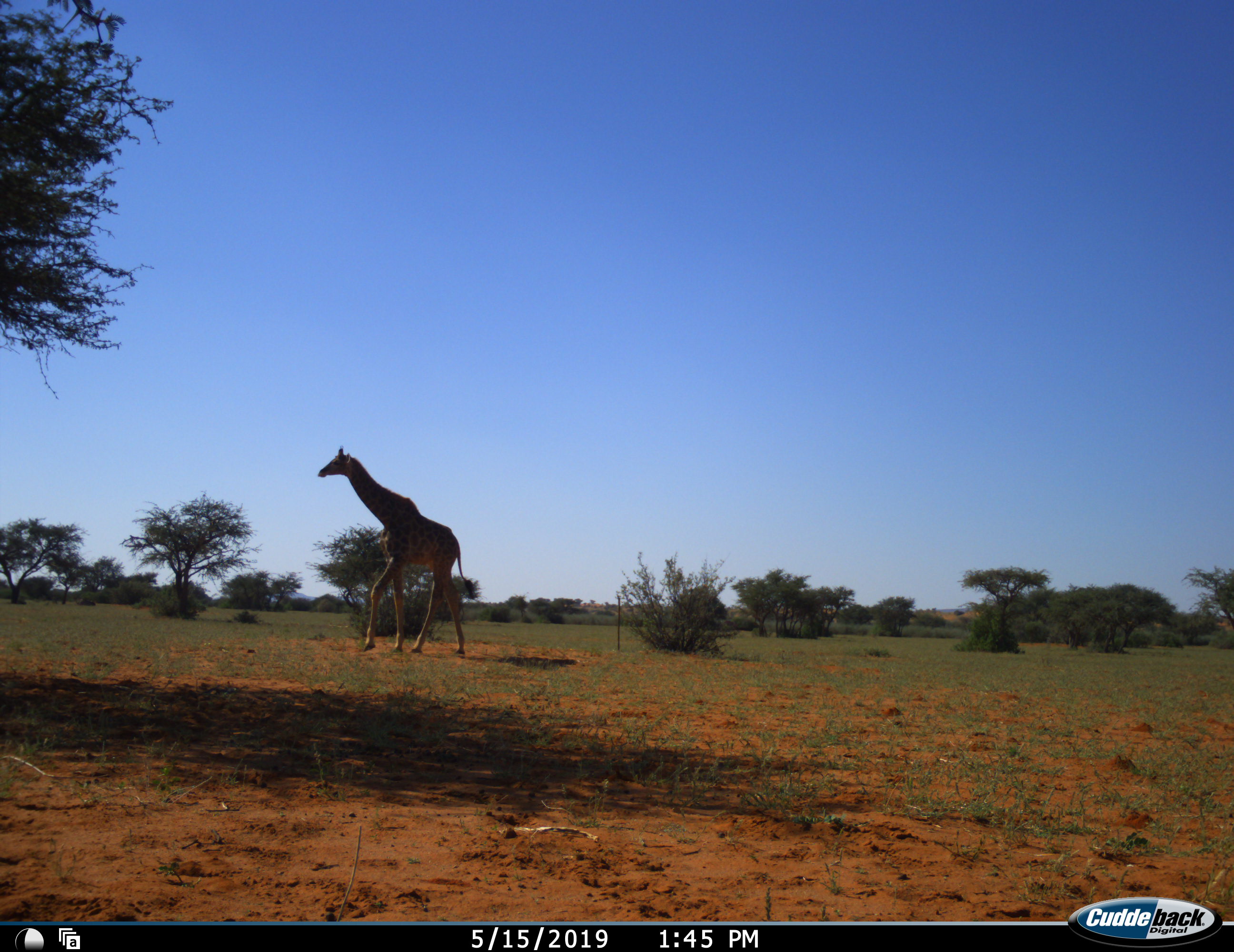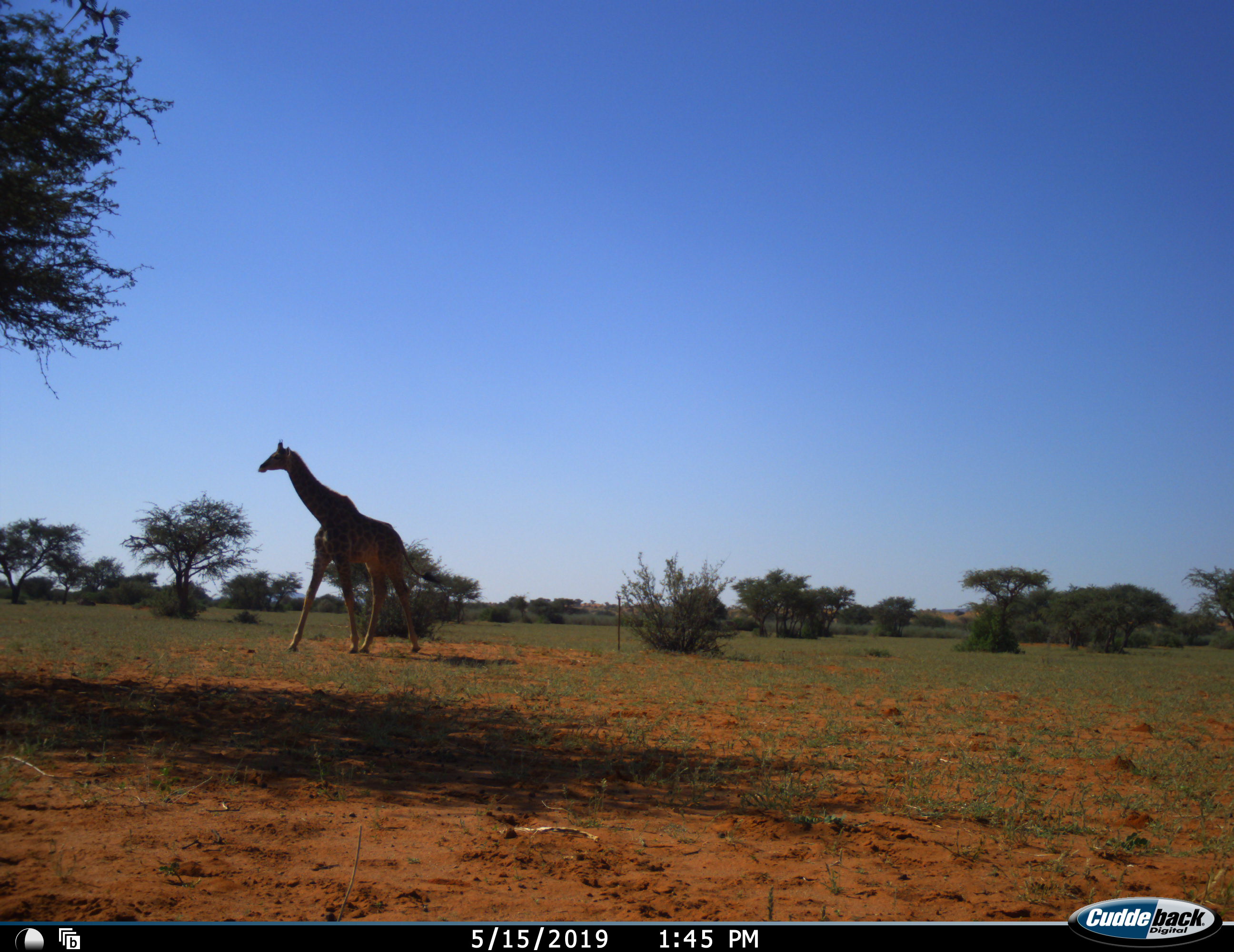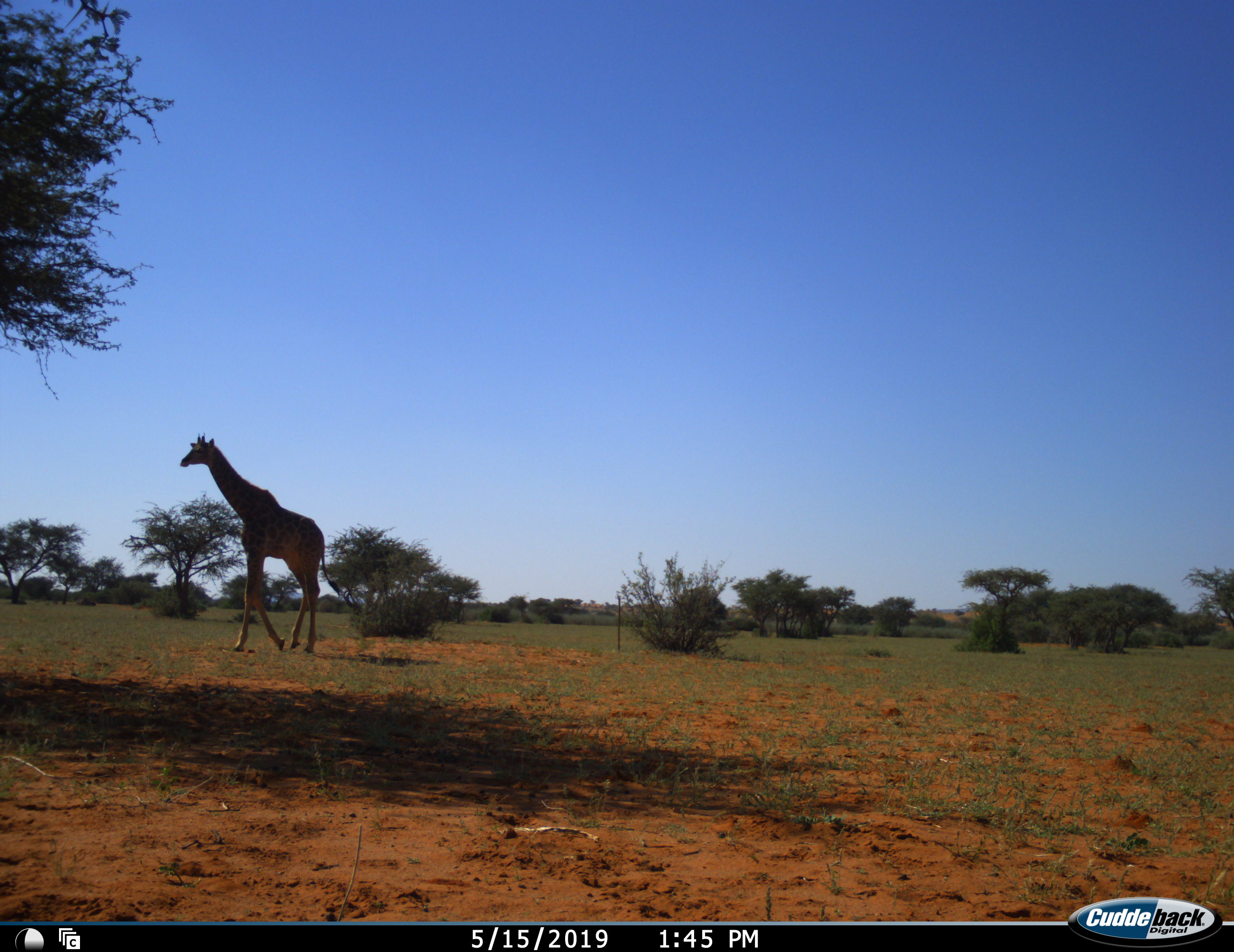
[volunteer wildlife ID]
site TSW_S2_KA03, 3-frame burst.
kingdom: Animalia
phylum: Chordata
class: Mammalia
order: Artiodactyla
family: Giraffidae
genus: Giraffa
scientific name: Giraffa camelopardalis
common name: giraffe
Giraffe (Giraffa camelopardalis), count 1. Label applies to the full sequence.